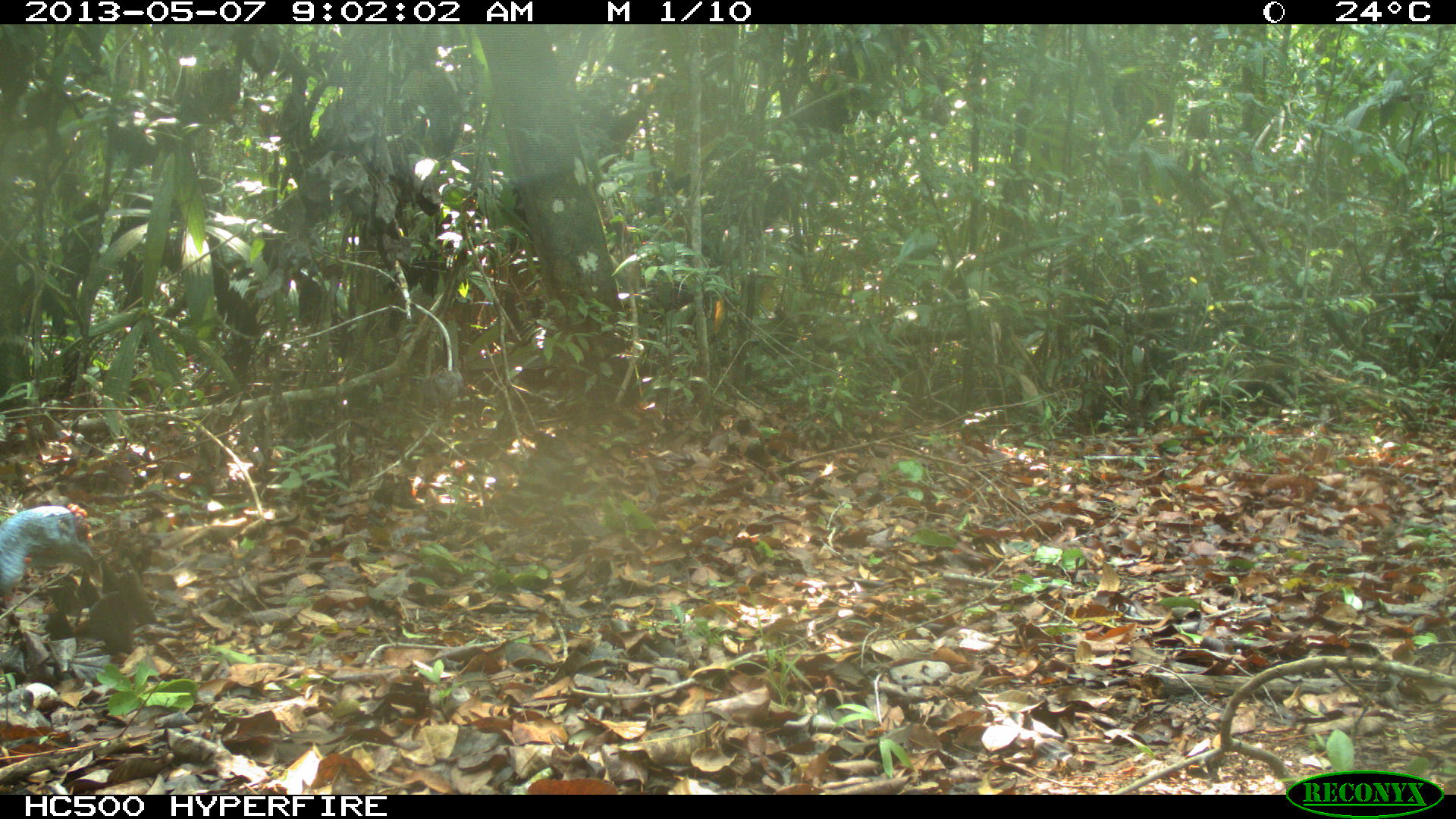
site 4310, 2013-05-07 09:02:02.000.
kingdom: Animalia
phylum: Chordata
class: Aves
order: Galliformes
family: Phasianidae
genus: Meleagris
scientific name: Meleagris ocellata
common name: ocellated turkey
Meleagris ocellata (ocellated turkey), count 1, sex male.